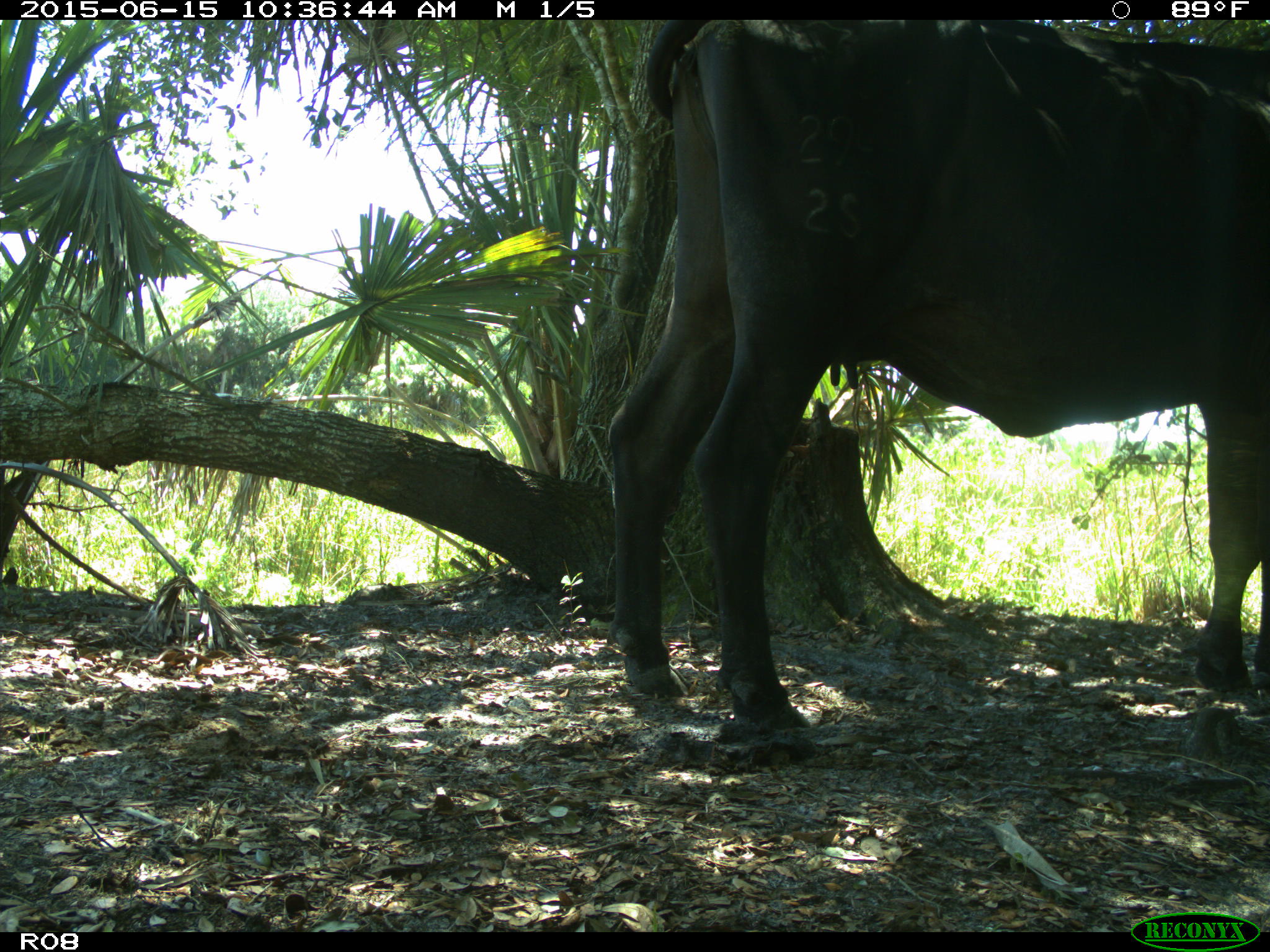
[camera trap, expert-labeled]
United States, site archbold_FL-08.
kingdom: Animalia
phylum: Chordata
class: Mammalia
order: Artiodactyla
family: Bovidae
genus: Bos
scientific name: Bos taurus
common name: domestic cow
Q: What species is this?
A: Bos taurus (domestic cow).